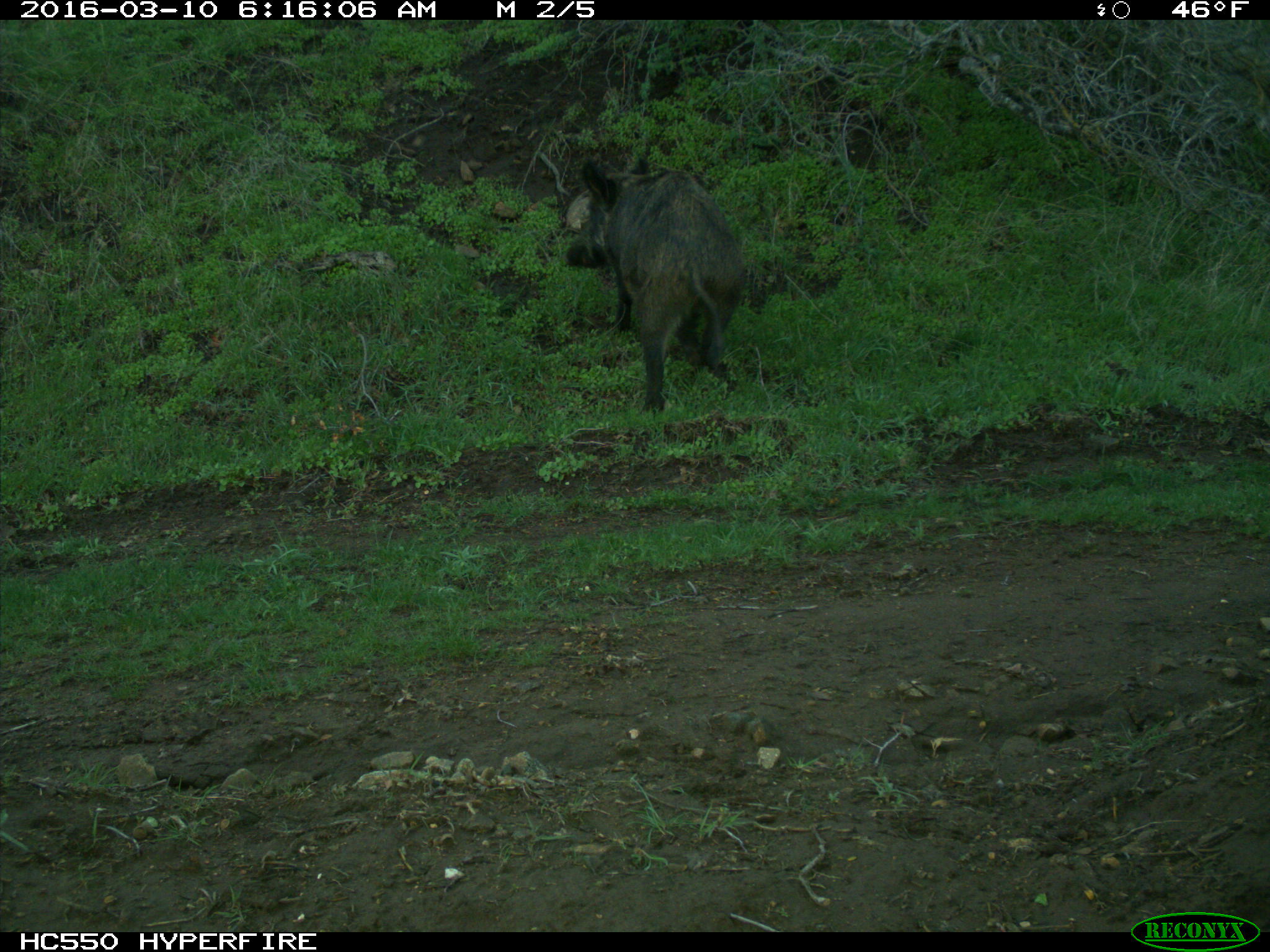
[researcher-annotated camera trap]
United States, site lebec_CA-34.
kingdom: Animalia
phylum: Chordata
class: Mammalia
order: Artiodactyla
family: Suidae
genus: Sus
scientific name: Sus scrofa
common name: wild boar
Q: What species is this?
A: Sus scrofa (wild boar).